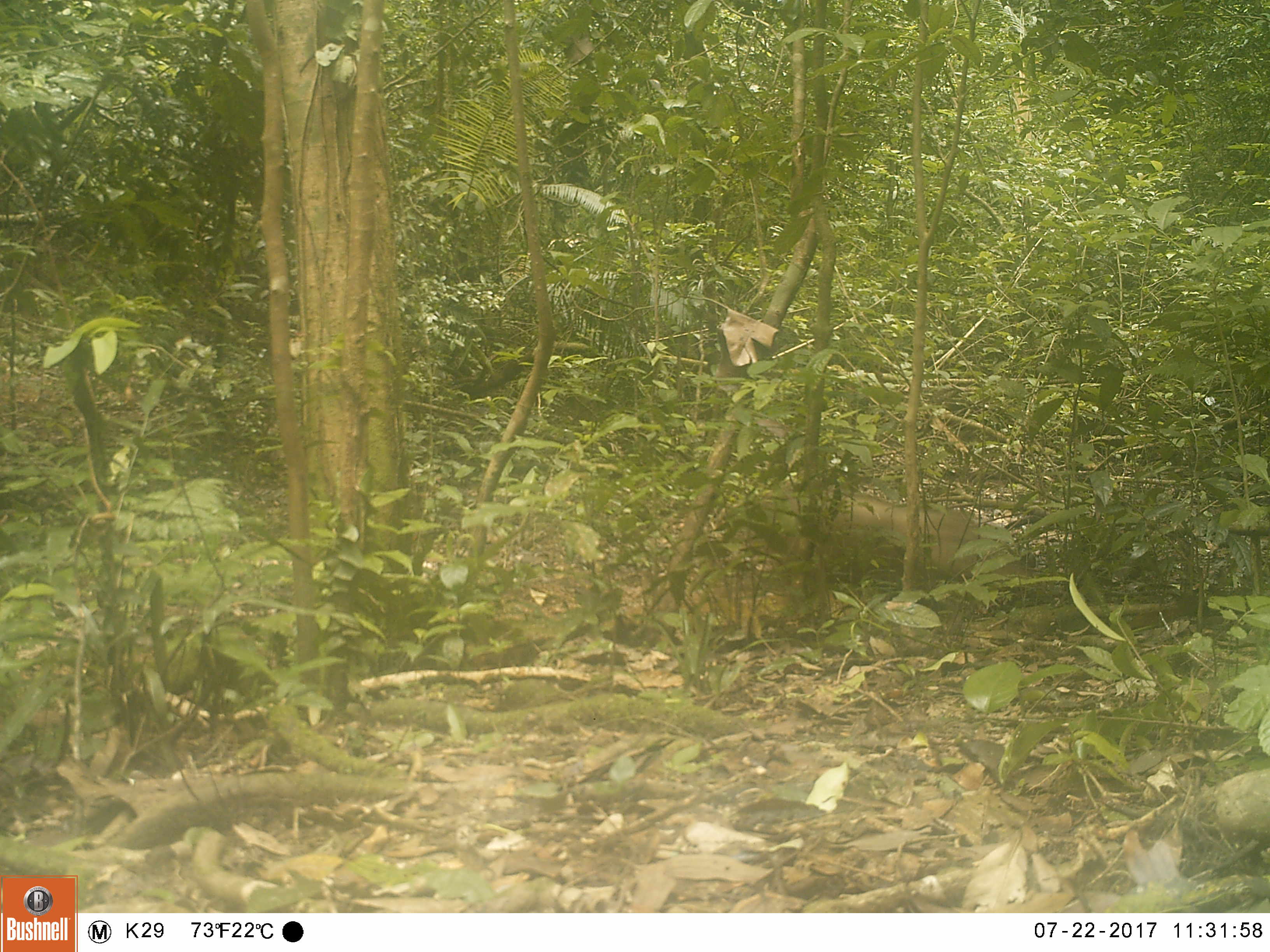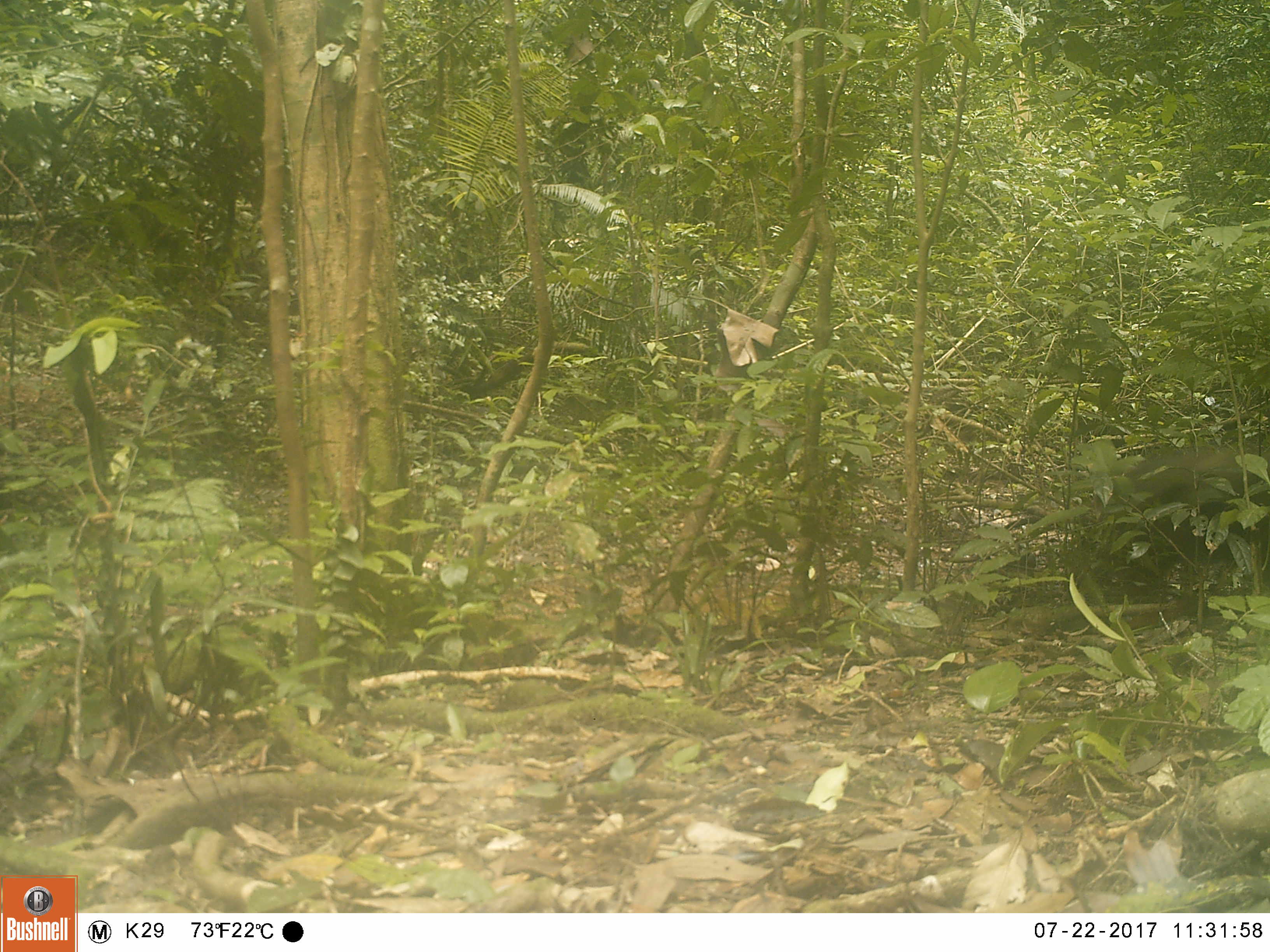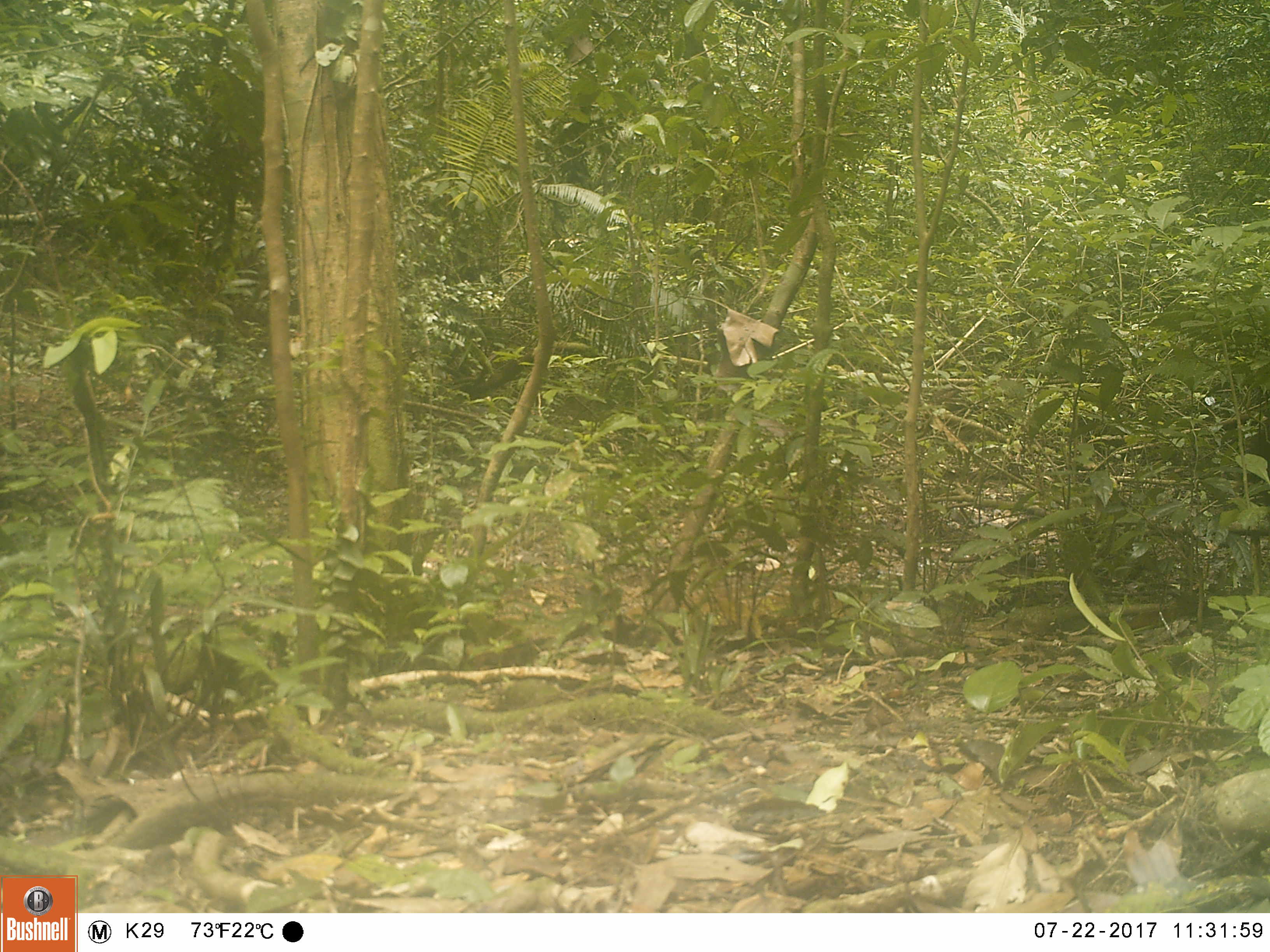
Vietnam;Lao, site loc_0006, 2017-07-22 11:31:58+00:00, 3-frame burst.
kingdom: Animalia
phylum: Chordata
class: Mammalia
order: Artiodactyla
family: Suidae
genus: Sus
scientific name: Sus scrofa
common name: eurasian wild pig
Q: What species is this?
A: Eurasian wild pig (Sus scrofa).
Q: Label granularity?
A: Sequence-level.